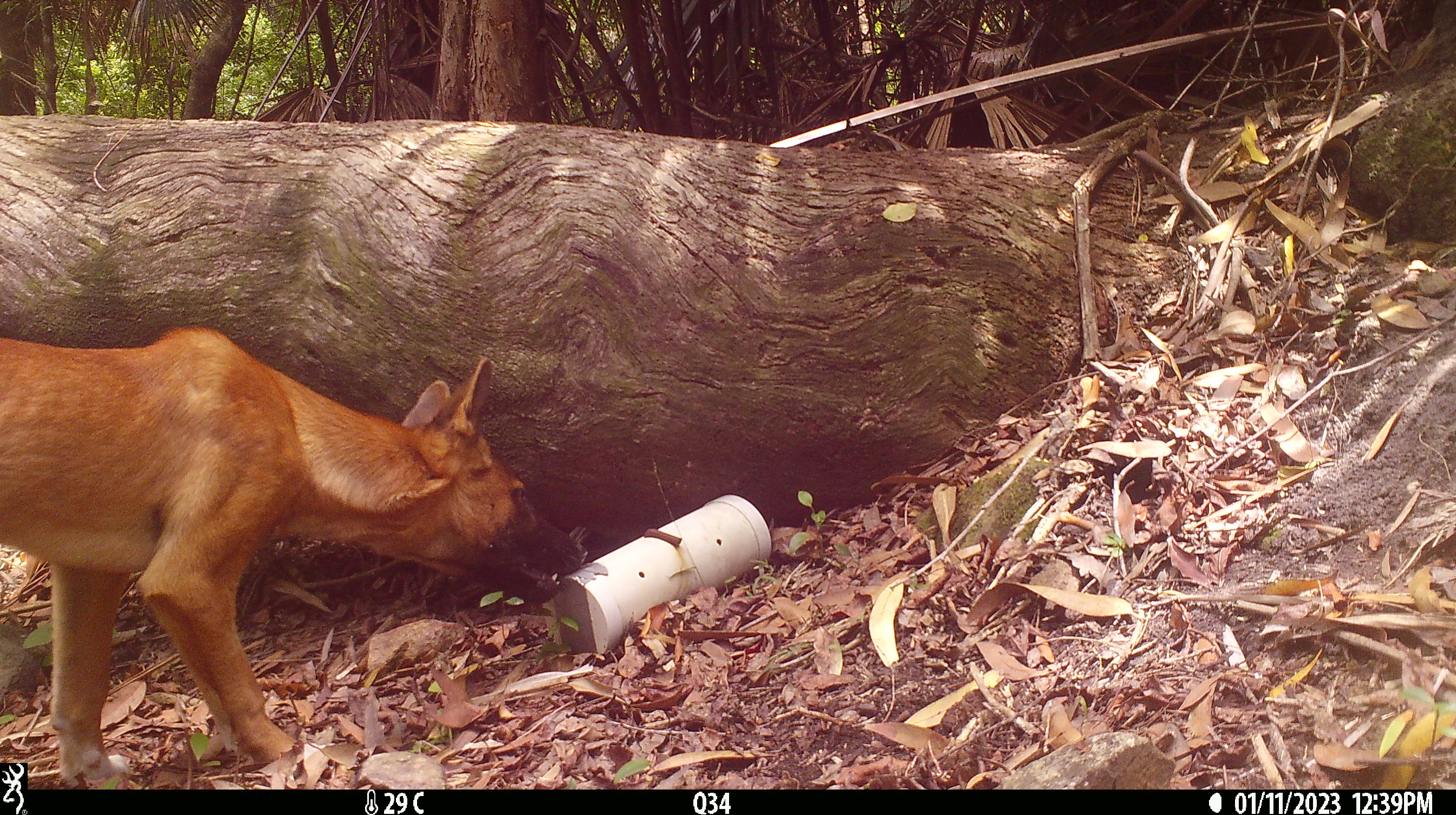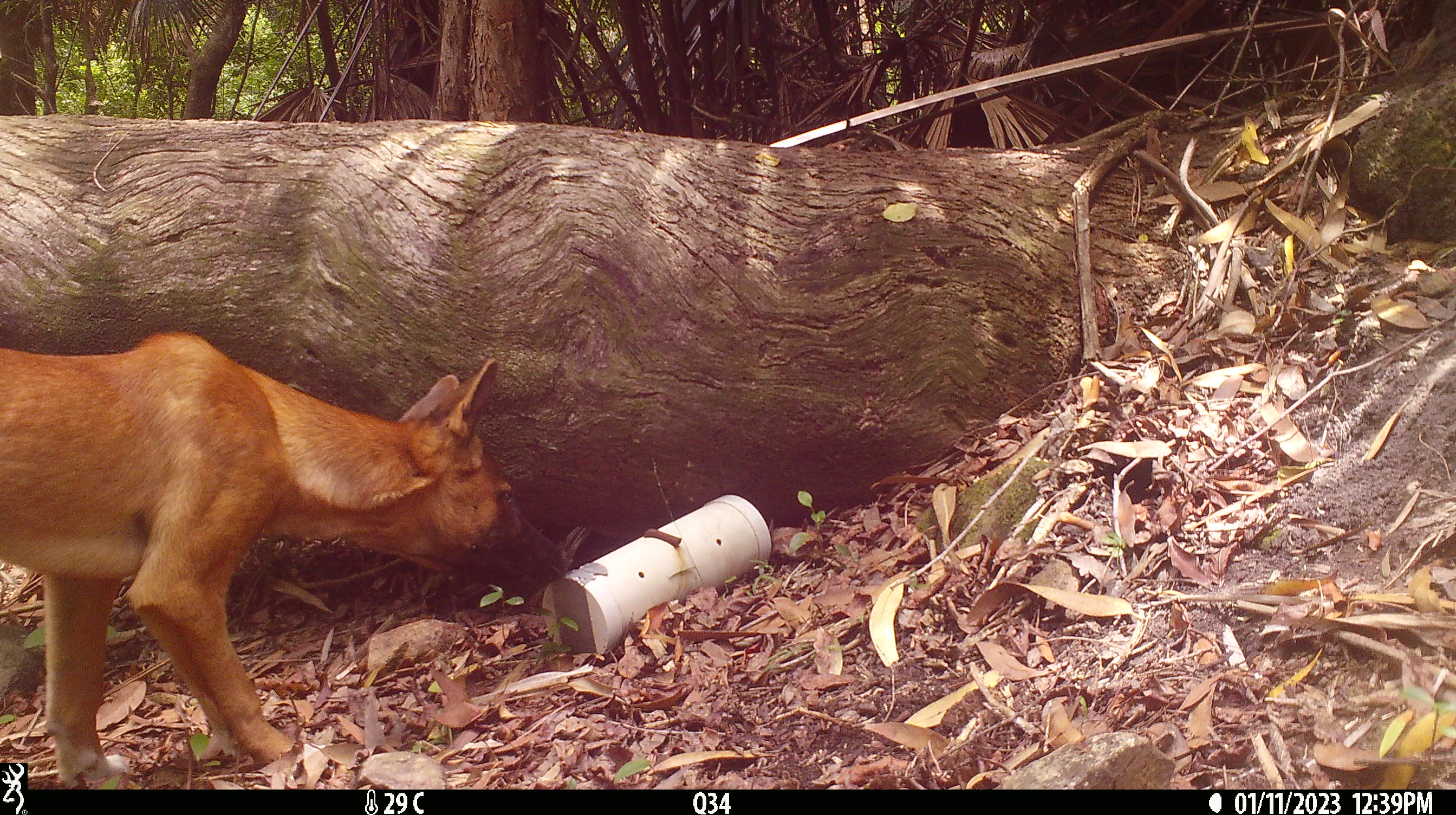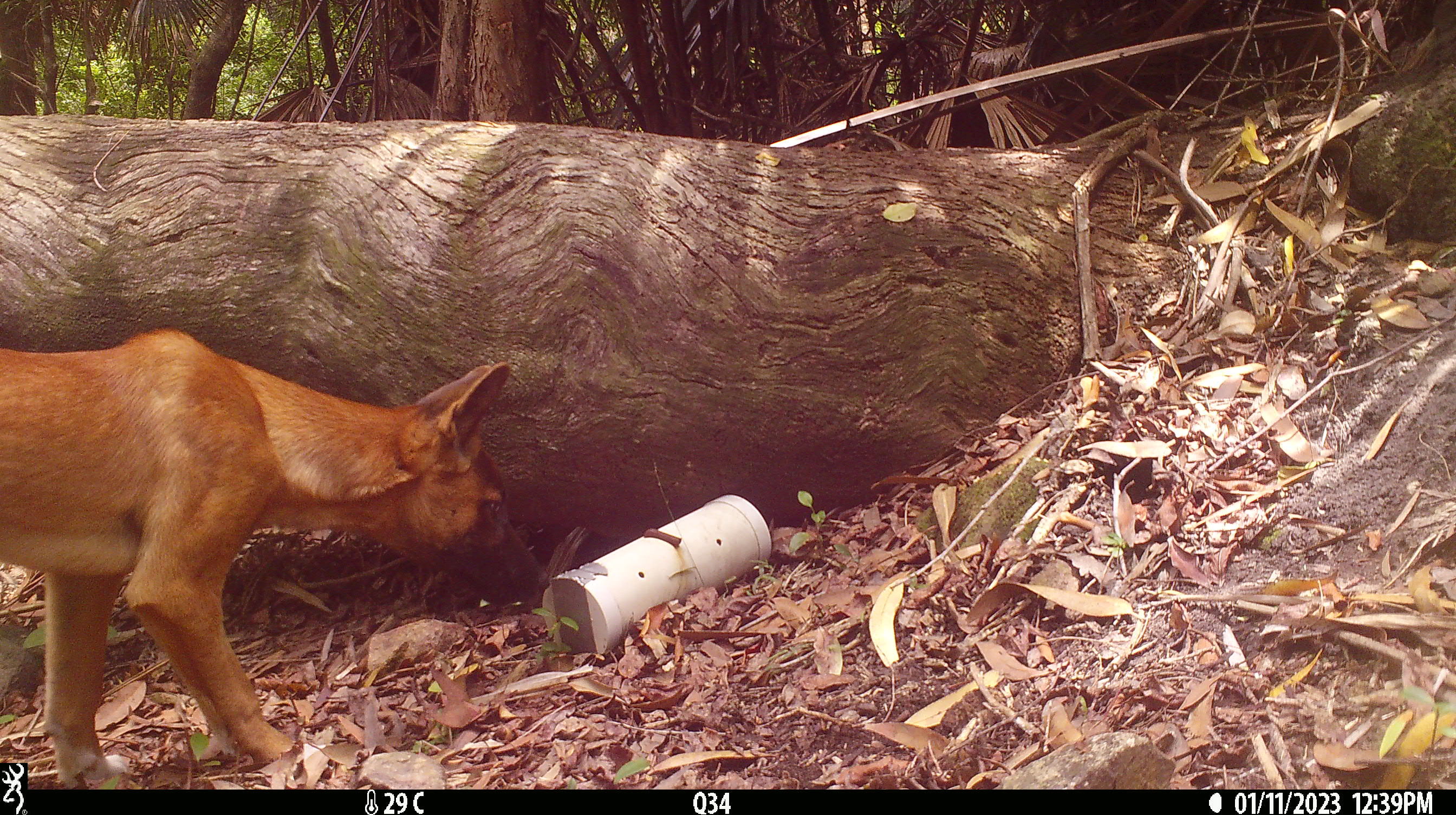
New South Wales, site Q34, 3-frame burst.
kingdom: Animalia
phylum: Chordata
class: Mammalia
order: Carnivora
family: Canidae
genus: Canis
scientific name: Canis familiaris dingo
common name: dingo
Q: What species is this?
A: Dingo (Canis familiaris dingo).